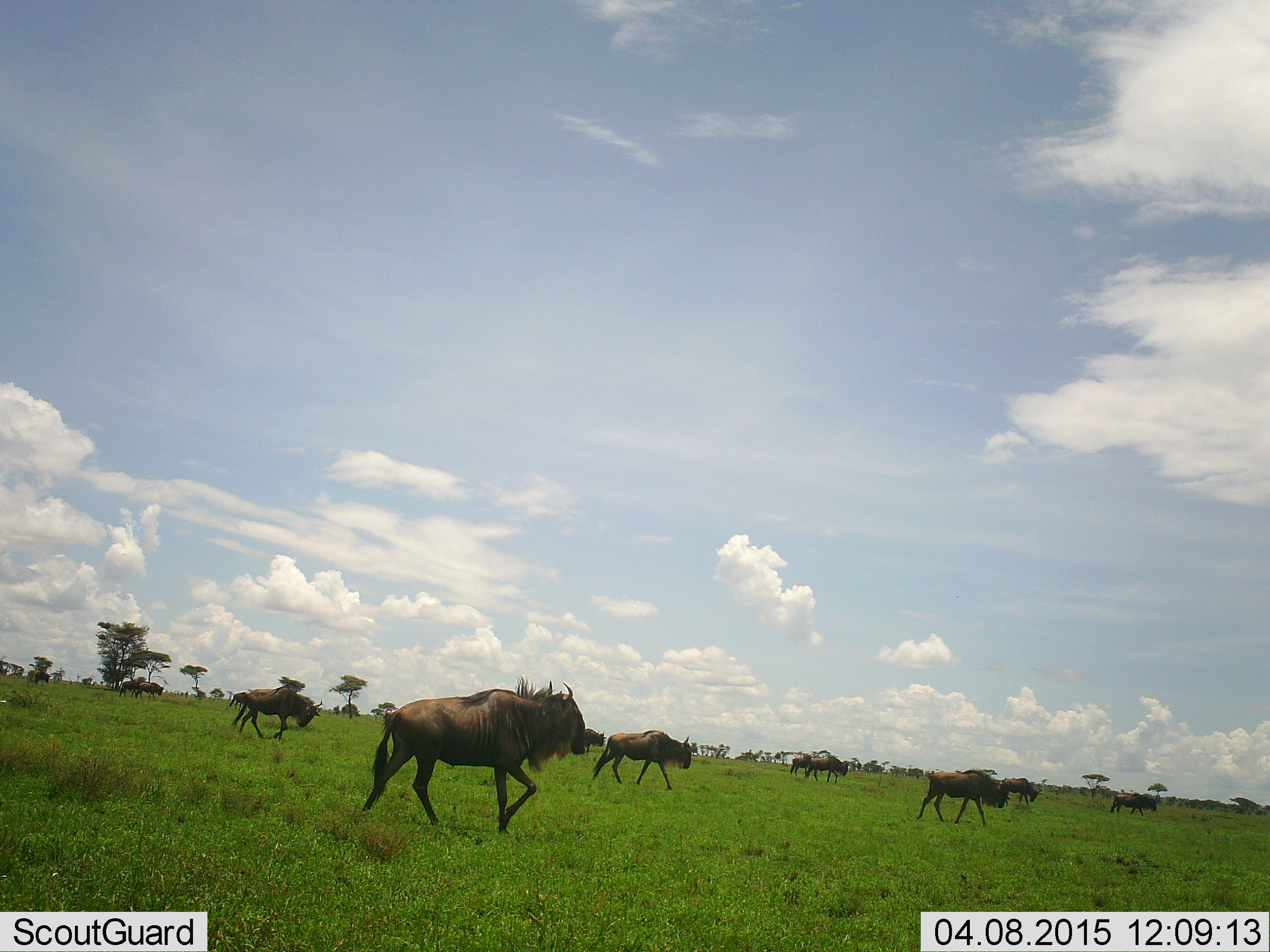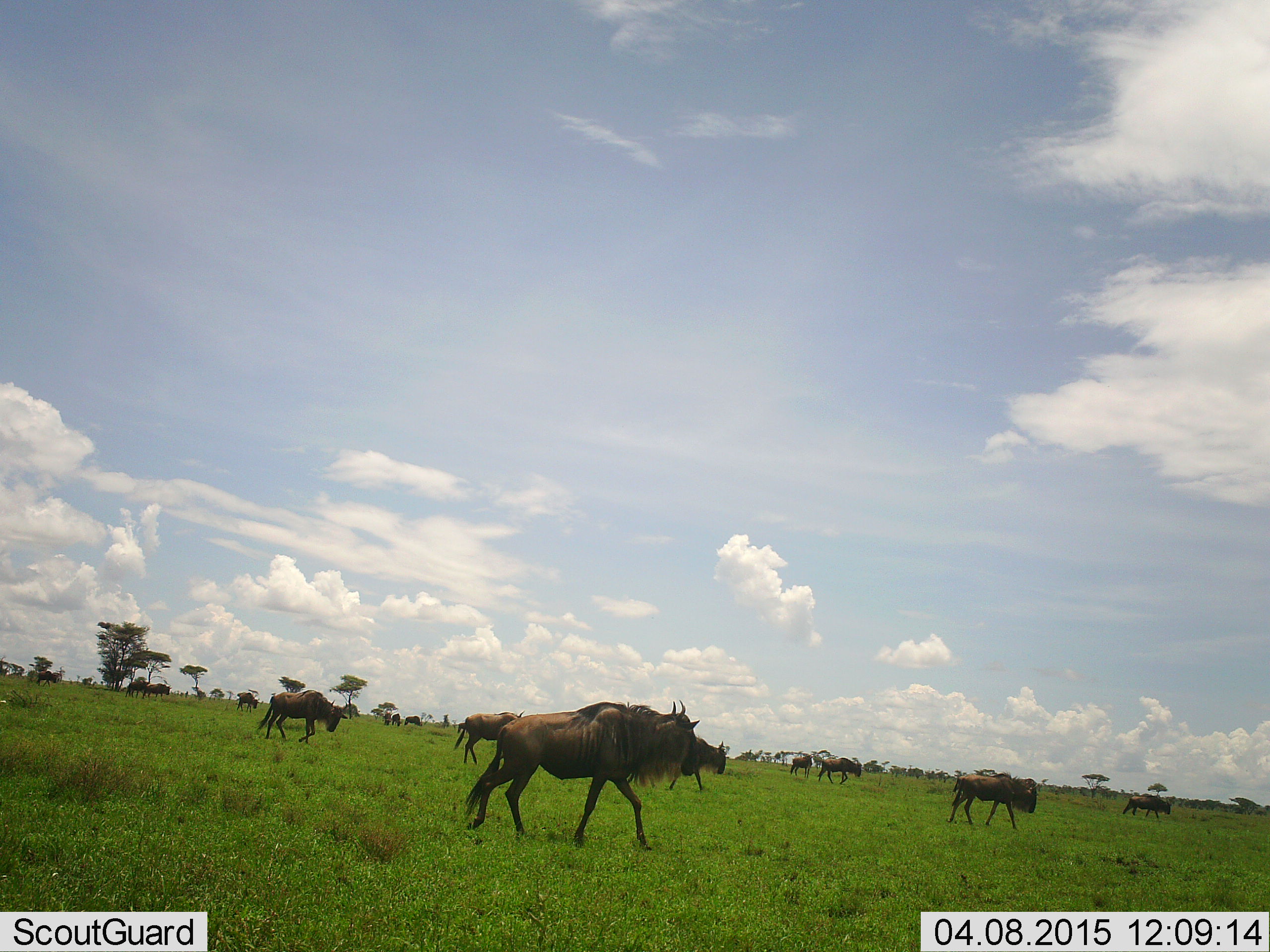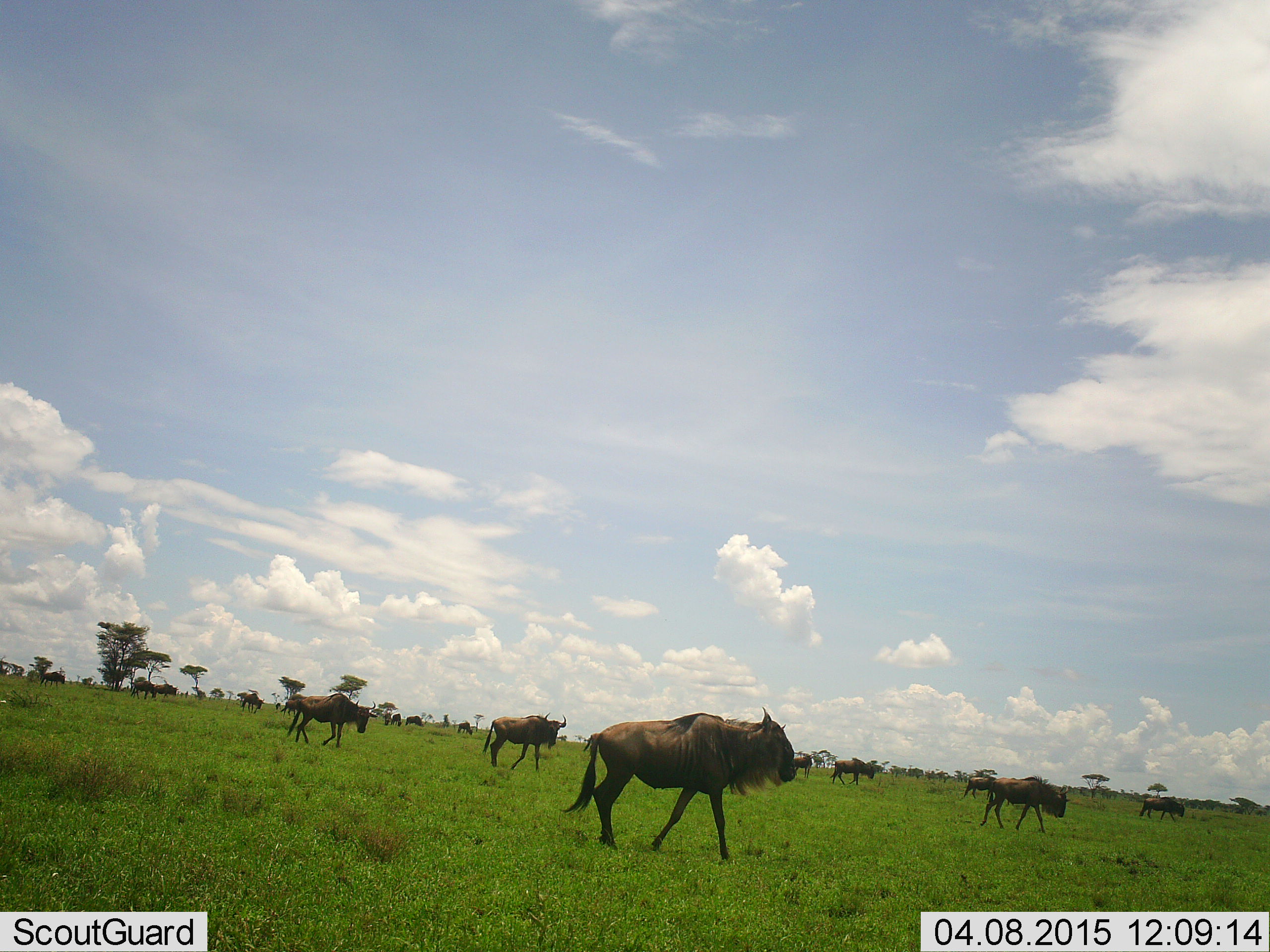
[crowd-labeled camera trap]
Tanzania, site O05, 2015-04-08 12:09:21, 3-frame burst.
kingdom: Animalia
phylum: Chordata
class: Mammalia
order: Artiodactyla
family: Bovidae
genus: Connochaetes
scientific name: Connochaetes taurinus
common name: blue wildebeest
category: wildebeest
Wildebeest (blue wildebeest) (Connochaetes taurinus), count 11-50. Behavior (volunteer vote fractions): standing 20%, resting 0%, moving 100%, interacting 10%. Young present (vote fraction): 0%. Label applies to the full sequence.